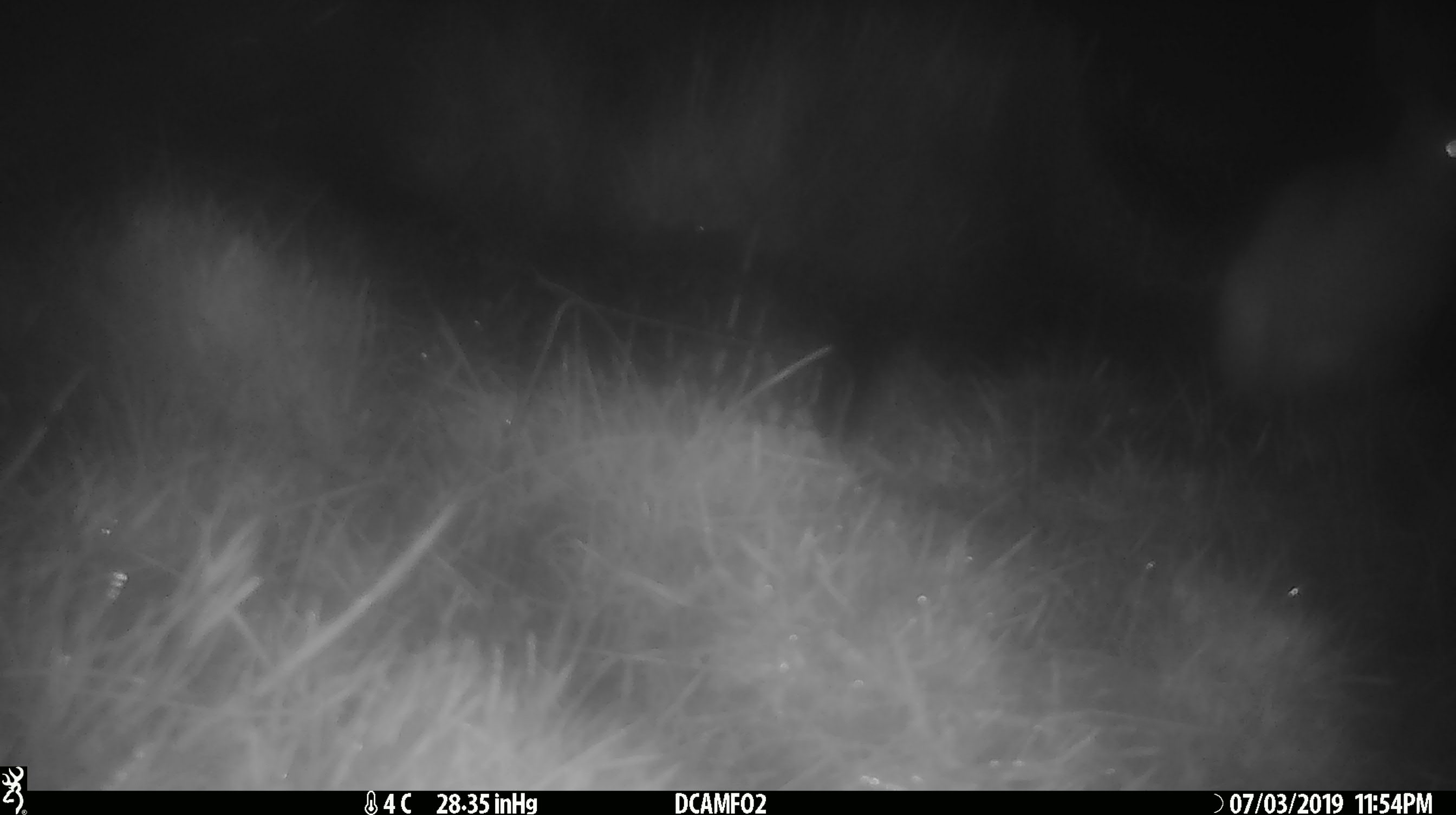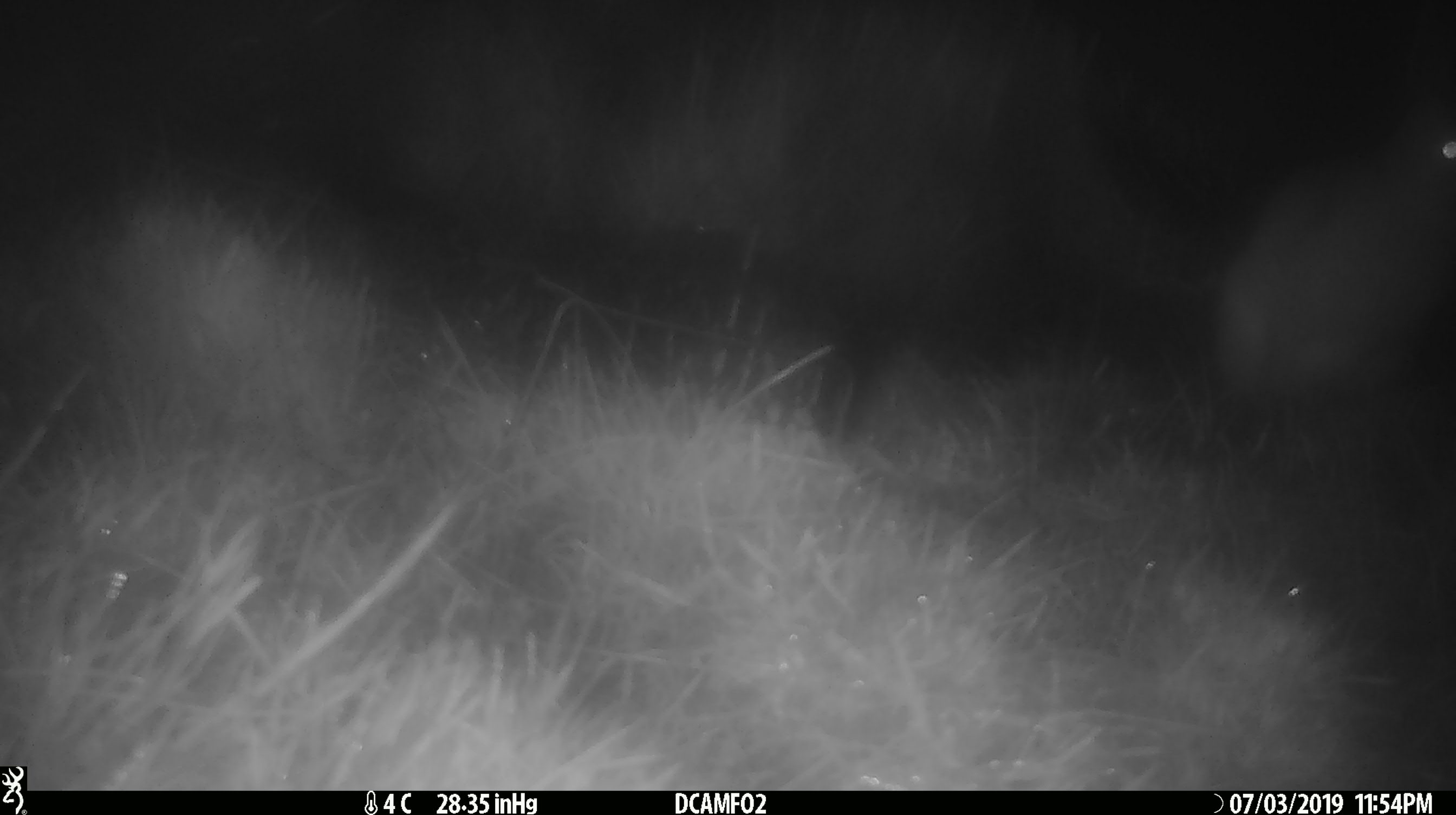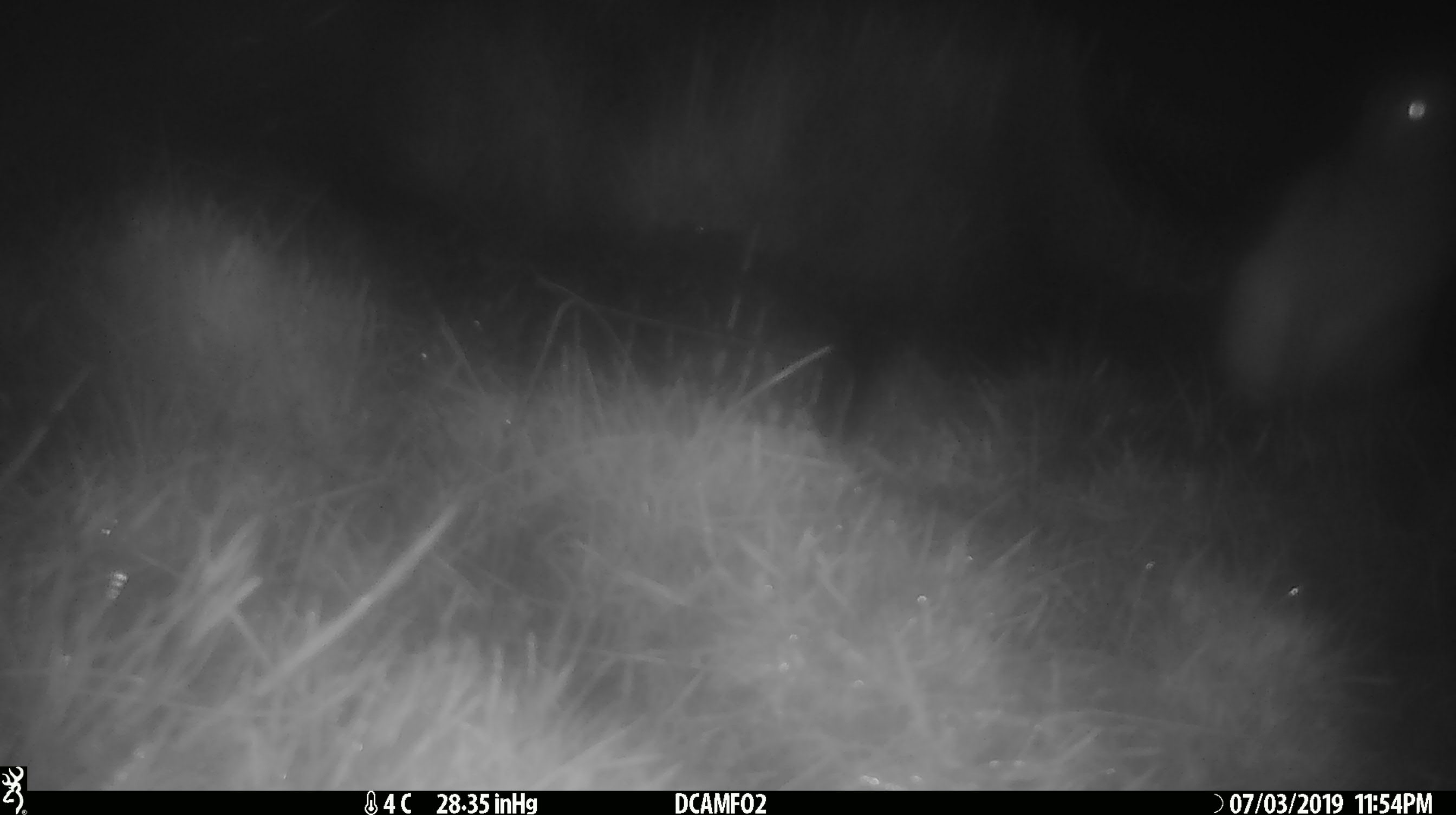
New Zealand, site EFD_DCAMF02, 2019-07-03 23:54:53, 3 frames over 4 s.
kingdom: Animalia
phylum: Chordata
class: Mammalia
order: Lagomorpha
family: Leporidae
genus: Lepus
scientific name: Lepus europaeus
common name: brown hare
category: hare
Hare (brown hare) (Lepus europaeus).